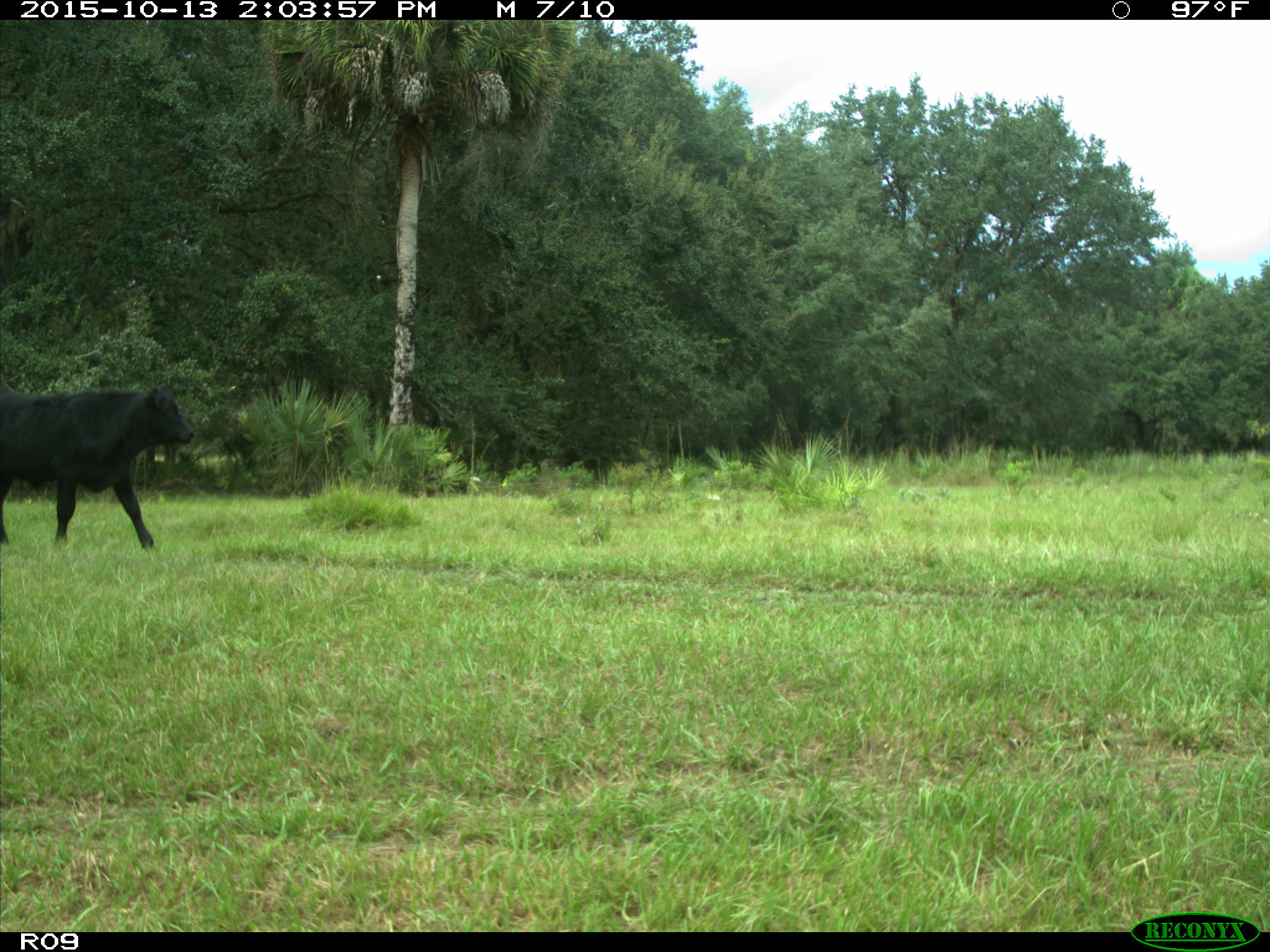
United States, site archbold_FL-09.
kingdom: Animalia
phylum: Chordata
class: Mammalia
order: Artiodactyla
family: Bovidae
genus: Bos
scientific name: Bos taurus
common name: domestic cow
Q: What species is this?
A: Bos taurus (domestic cow).